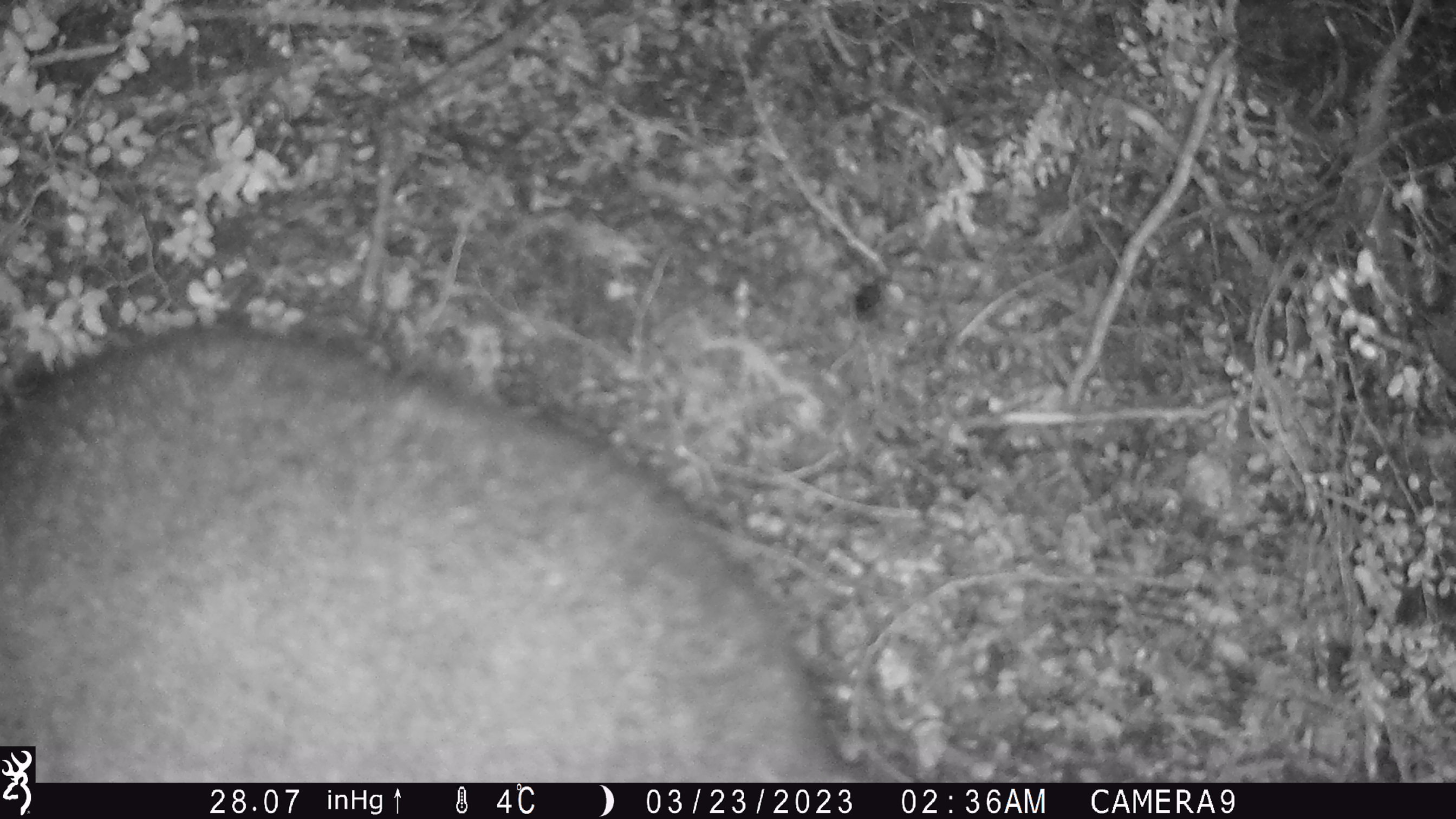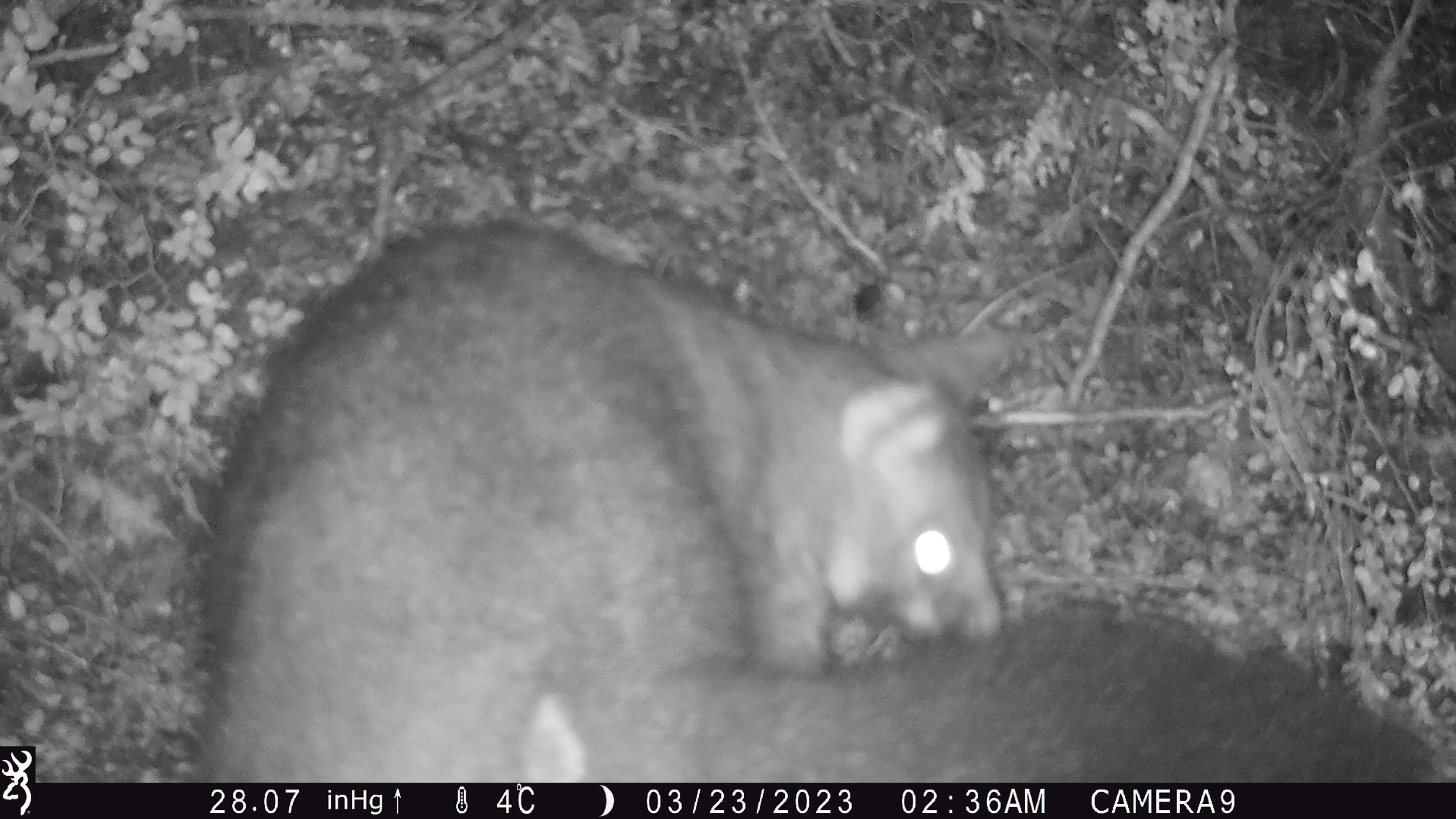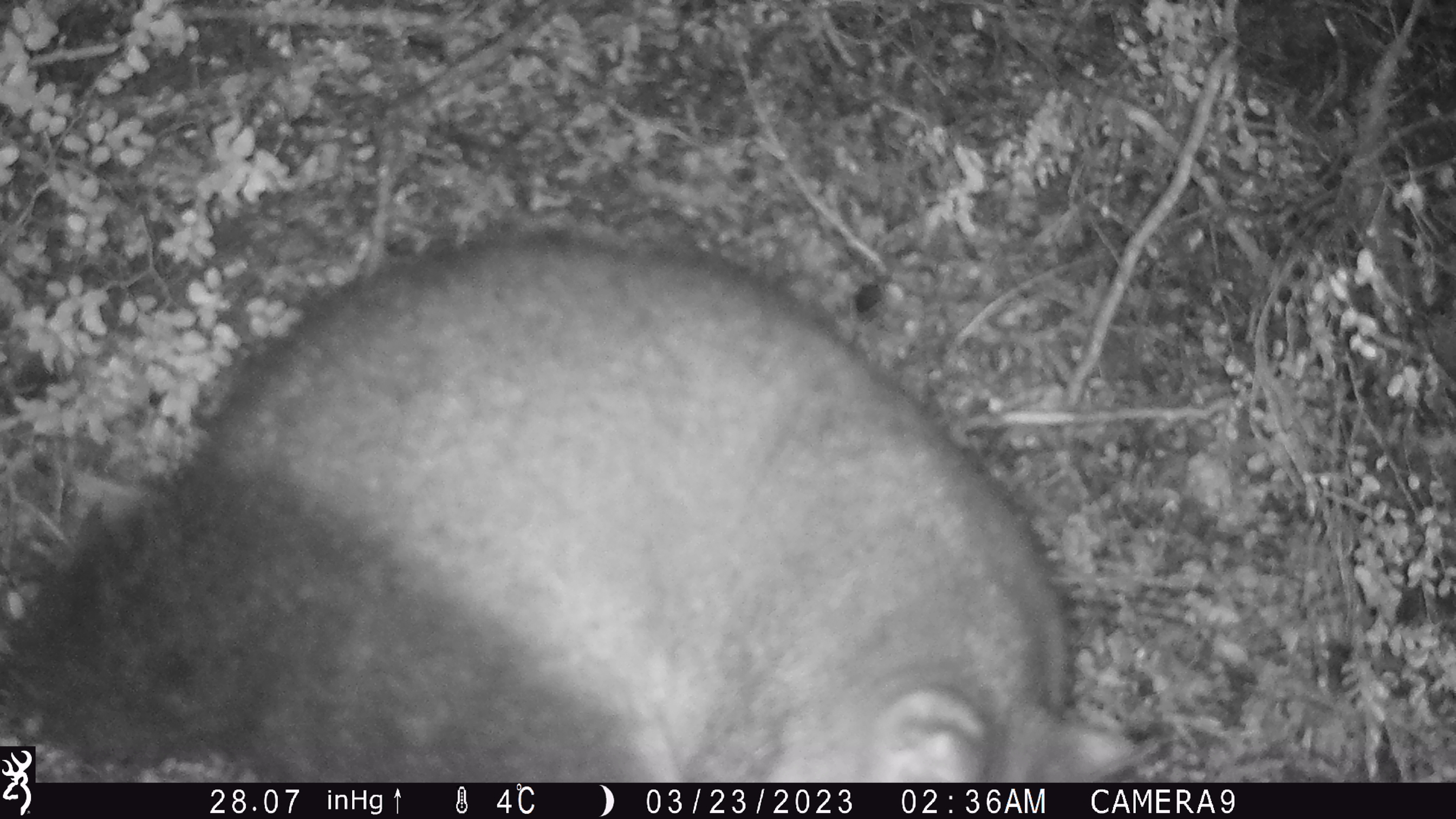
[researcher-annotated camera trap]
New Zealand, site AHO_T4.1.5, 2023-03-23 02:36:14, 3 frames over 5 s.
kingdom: Animalia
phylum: Chordata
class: Mammalia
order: Carnivora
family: Mustelidae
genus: Mustela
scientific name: Mustela erminea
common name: stoat